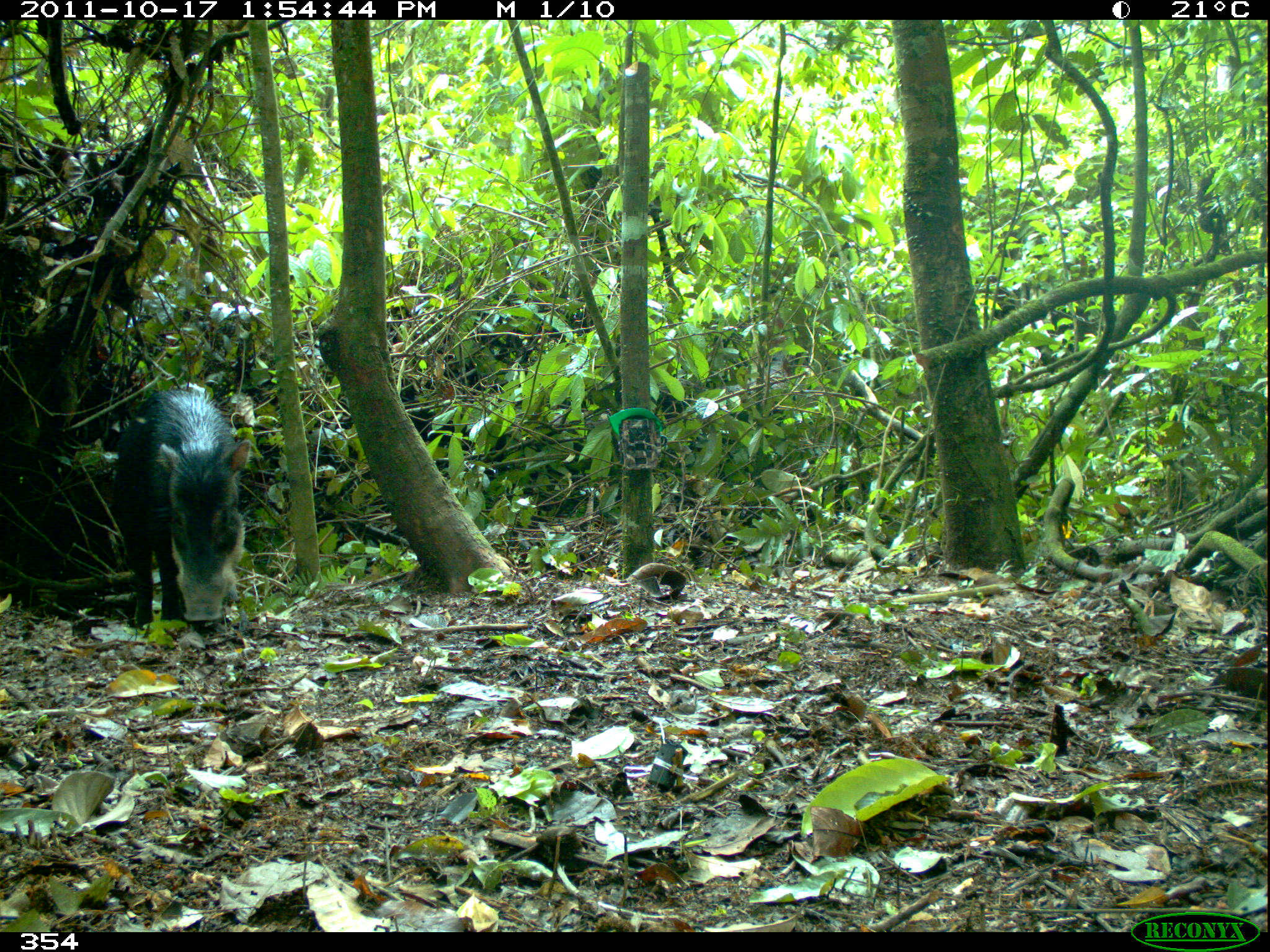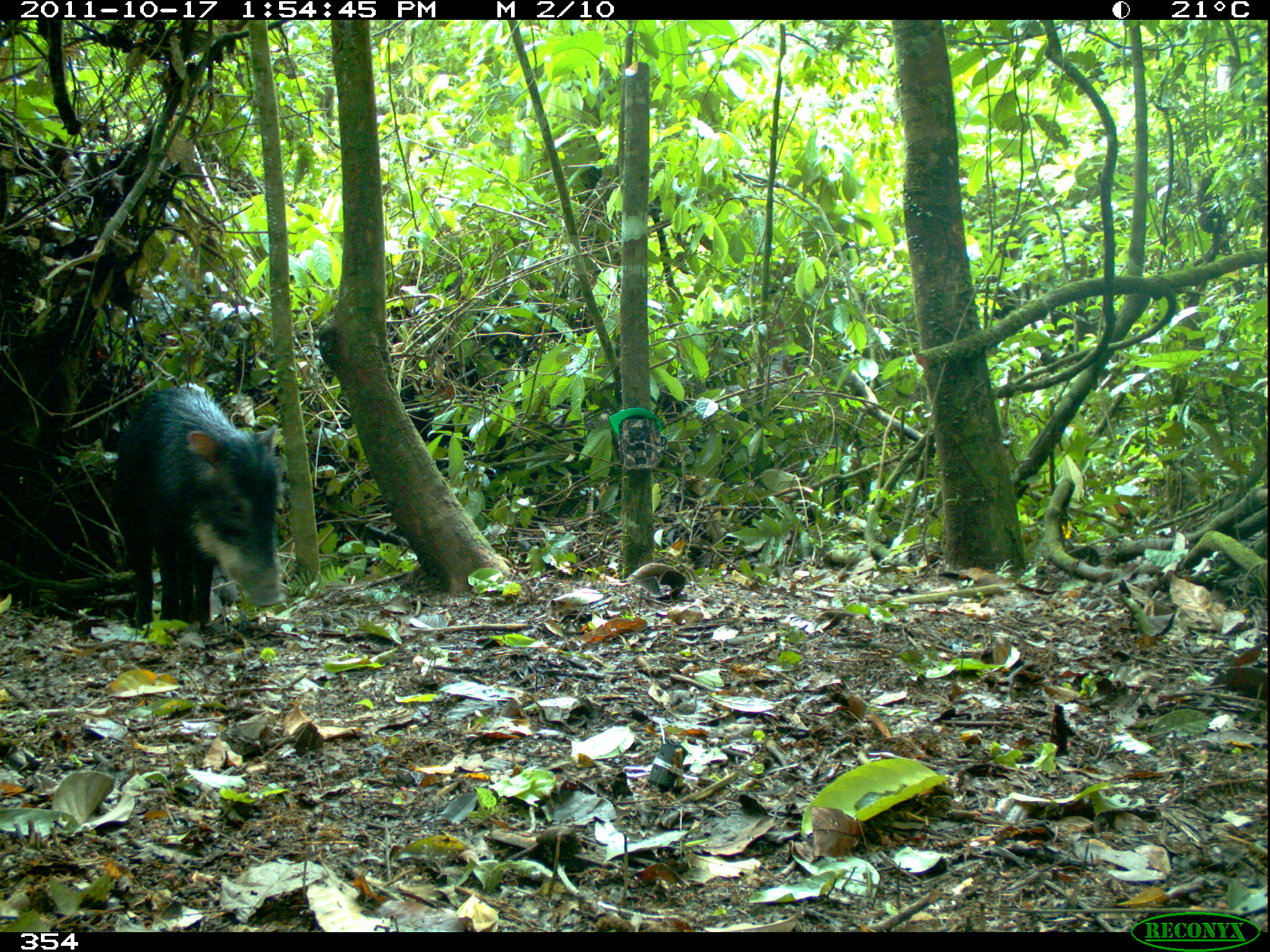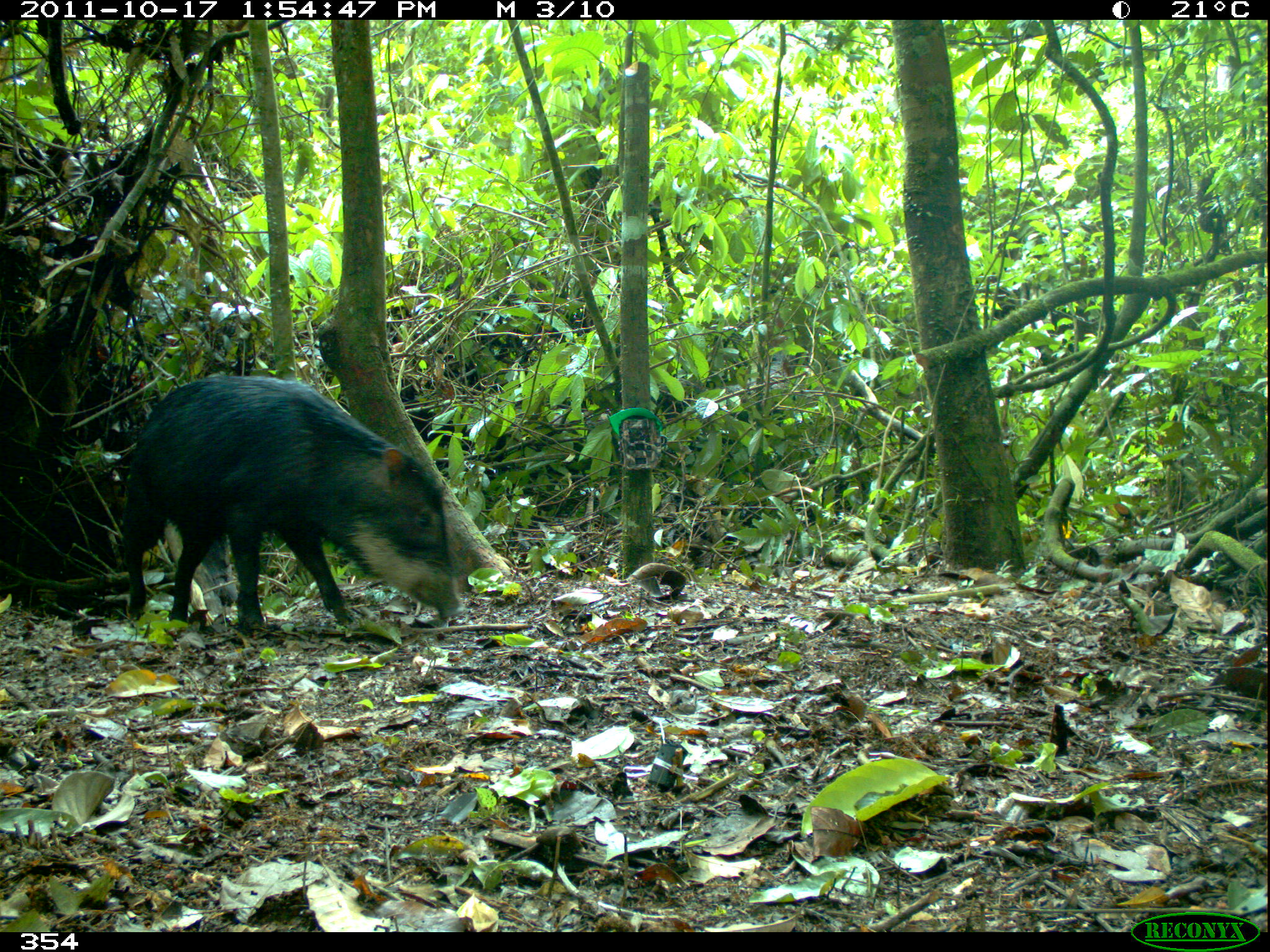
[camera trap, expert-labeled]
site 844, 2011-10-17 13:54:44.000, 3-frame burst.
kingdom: Animalia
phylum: Chordata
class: Mammalia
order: Artiodactyla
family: Tayassuidae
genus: Tayassu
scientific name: Tayassu pecari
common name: white-lipped peccary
Tayassu pecari (white-lipped peccary).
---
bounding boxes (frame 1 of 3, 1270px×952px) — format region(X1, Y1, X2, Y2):
tayassu pecari: region(106, 384, 249, 625)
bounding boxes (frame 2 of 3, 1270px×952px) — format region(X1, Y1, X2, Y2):
tayassu pecari: region(106, 382, 280, 625)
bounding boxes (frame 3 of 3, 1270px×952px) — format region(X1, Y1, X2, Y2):
tayassu pecari: region(117, 371, 461, 631)